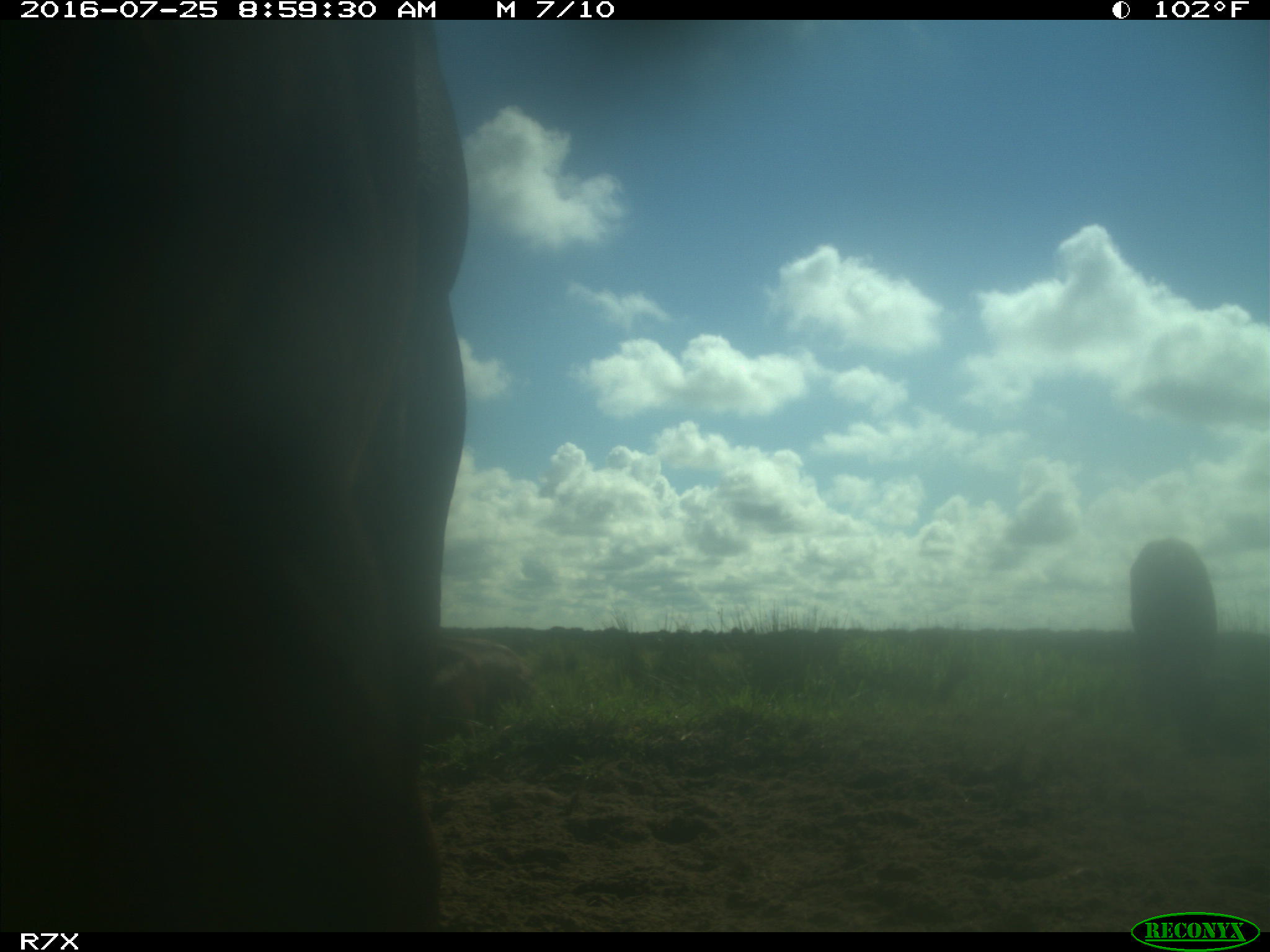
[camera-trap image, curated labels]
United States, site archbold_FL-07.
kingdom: Animalia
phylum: Chordata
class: Mammalia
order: Artiodactyla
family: Bovidae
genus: Bos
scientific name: Bos taurus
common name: domestic cow